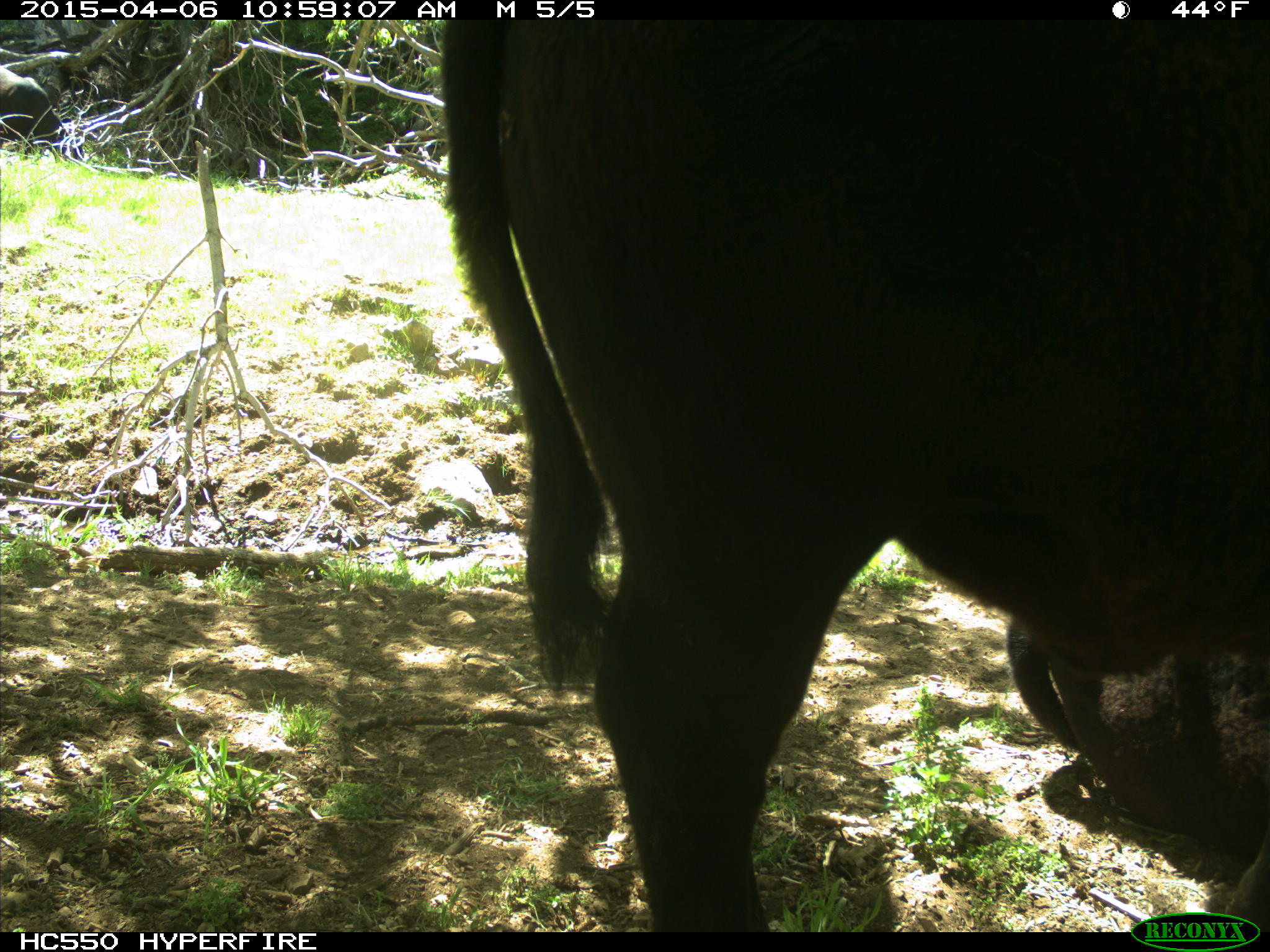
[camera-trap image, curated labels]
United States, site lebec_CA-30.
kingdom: Animalia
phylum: Chordata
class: Mammalia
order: Artiodactyla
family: Bovidae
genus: Bos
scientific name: Bos taurus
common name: domestic cow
Bos taurus (domestic cow).